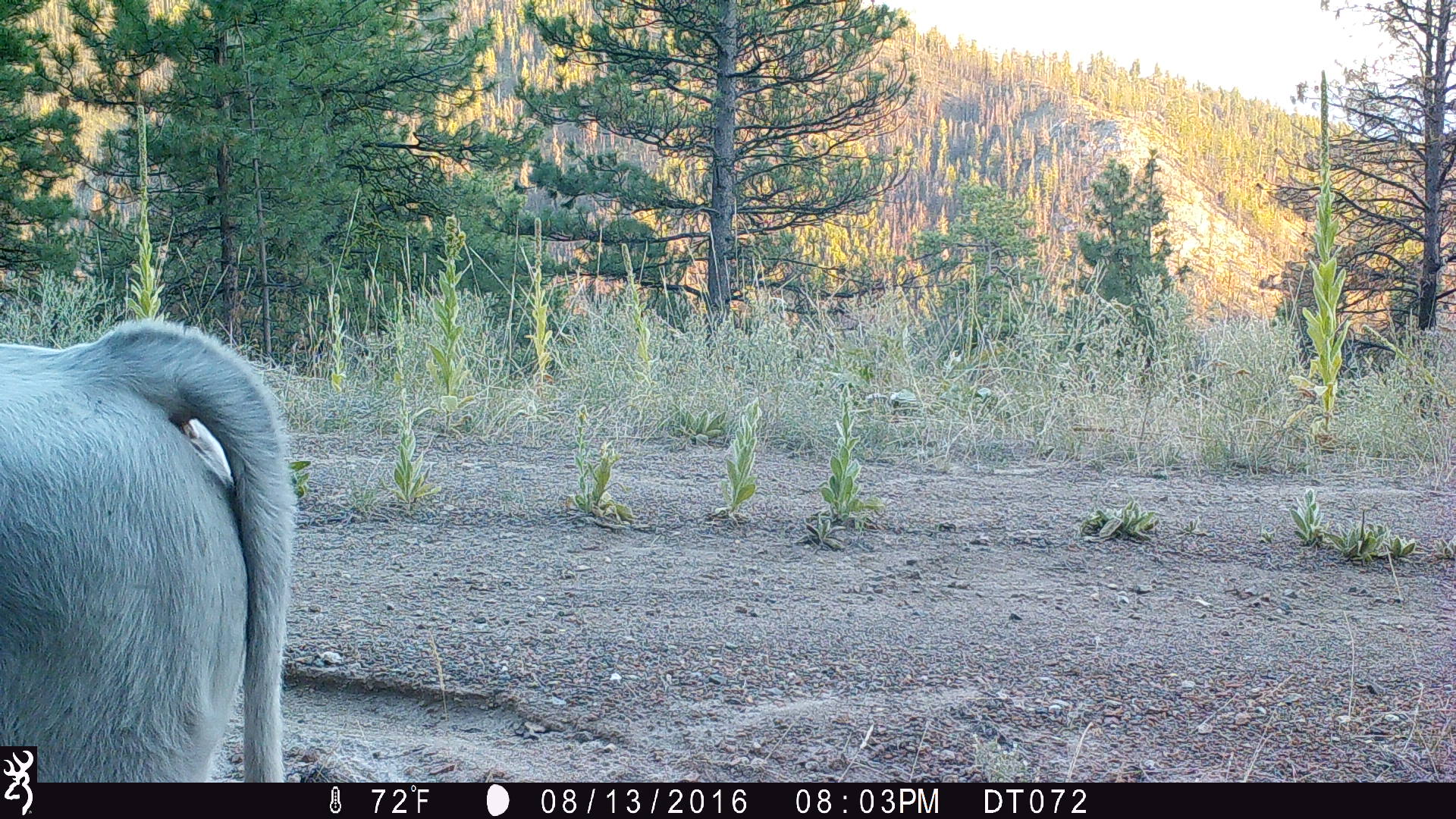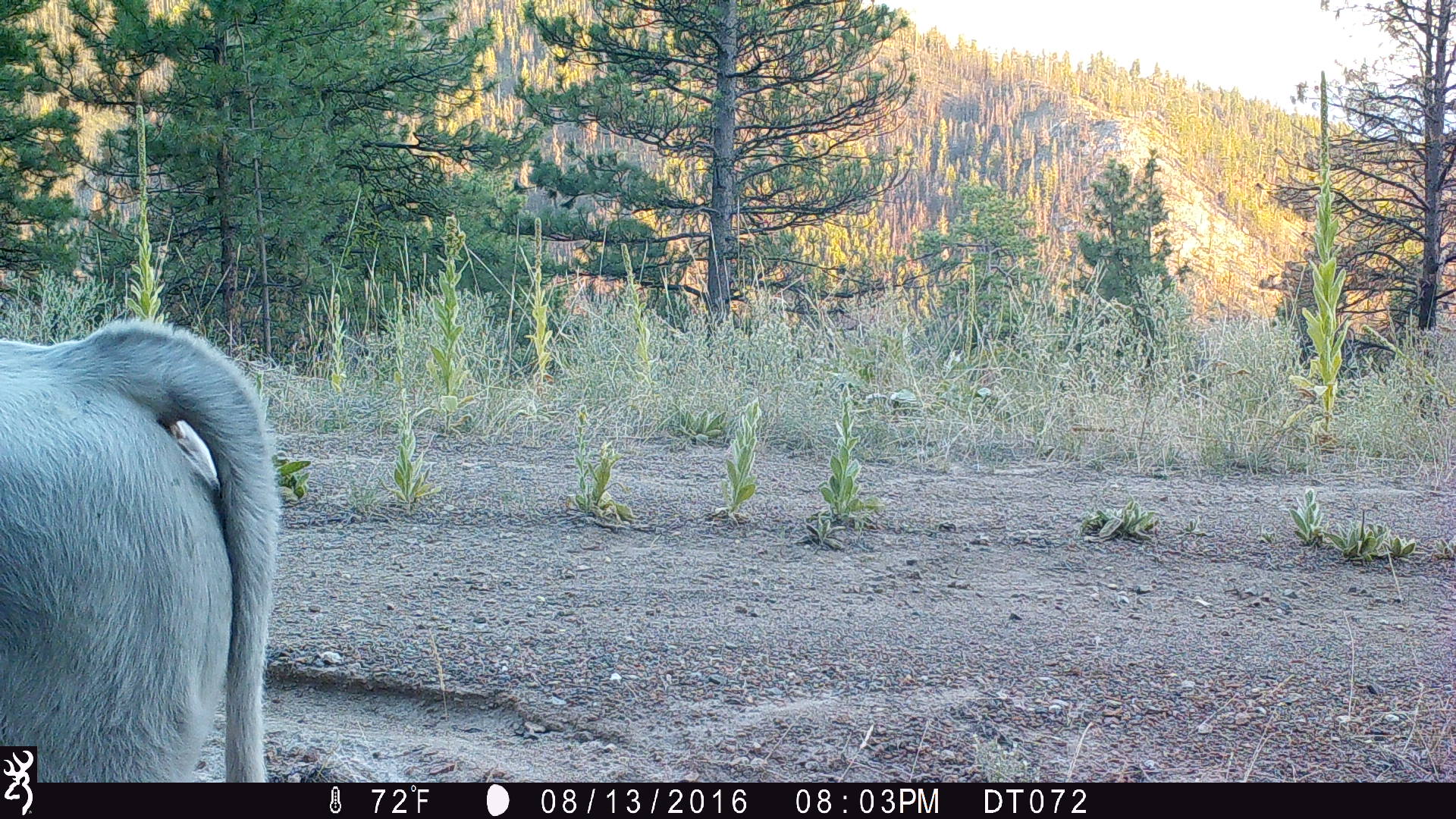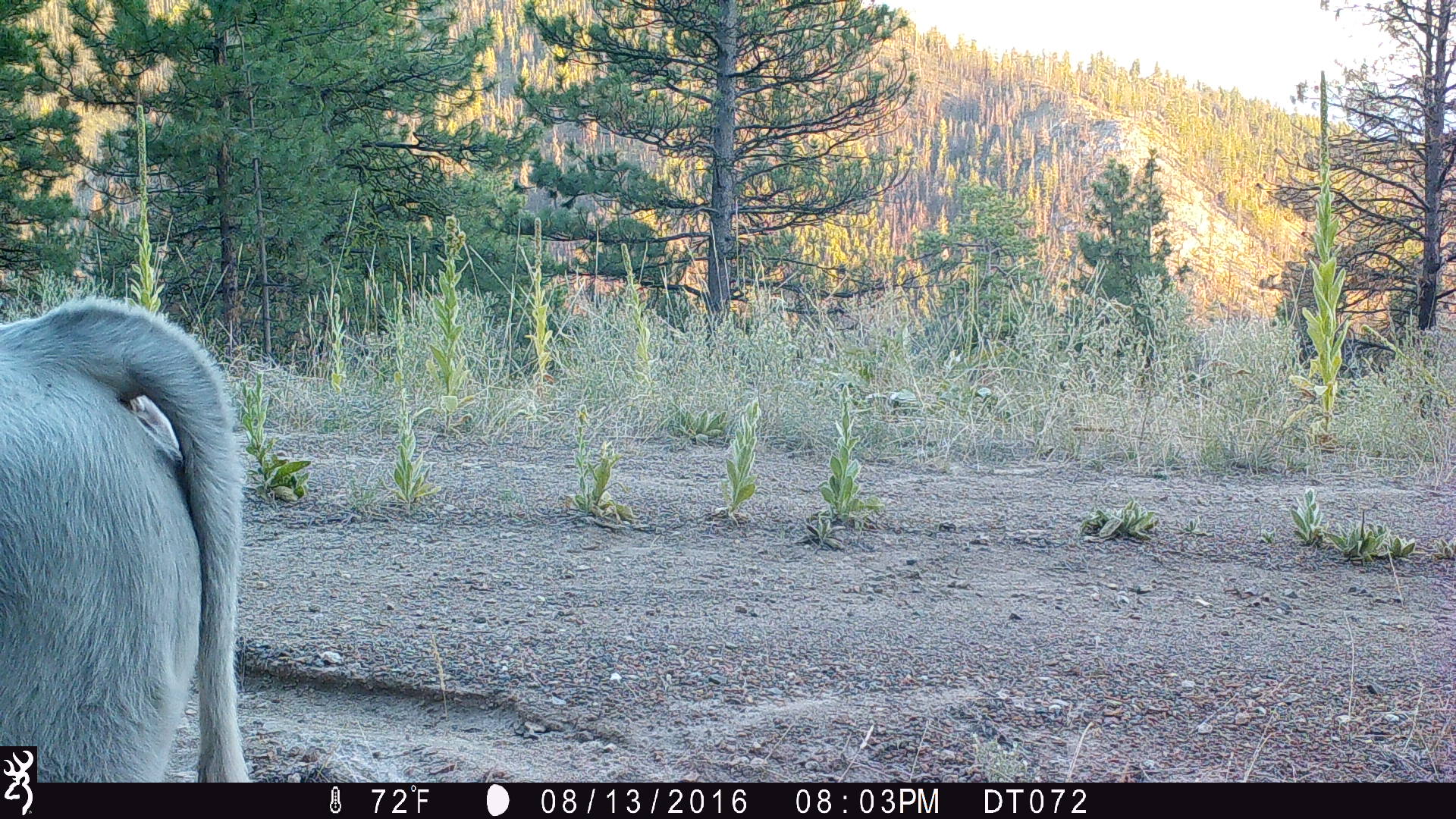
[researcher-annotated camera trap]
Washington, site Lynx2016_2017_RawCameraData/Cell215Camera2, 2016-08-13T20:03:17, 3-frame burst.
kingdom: Animalia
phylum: Chordata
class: Mammalia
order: Artiodactyla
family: Bovidae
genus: Bos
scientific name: Bos taurus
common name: domestic cattle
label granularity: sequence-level